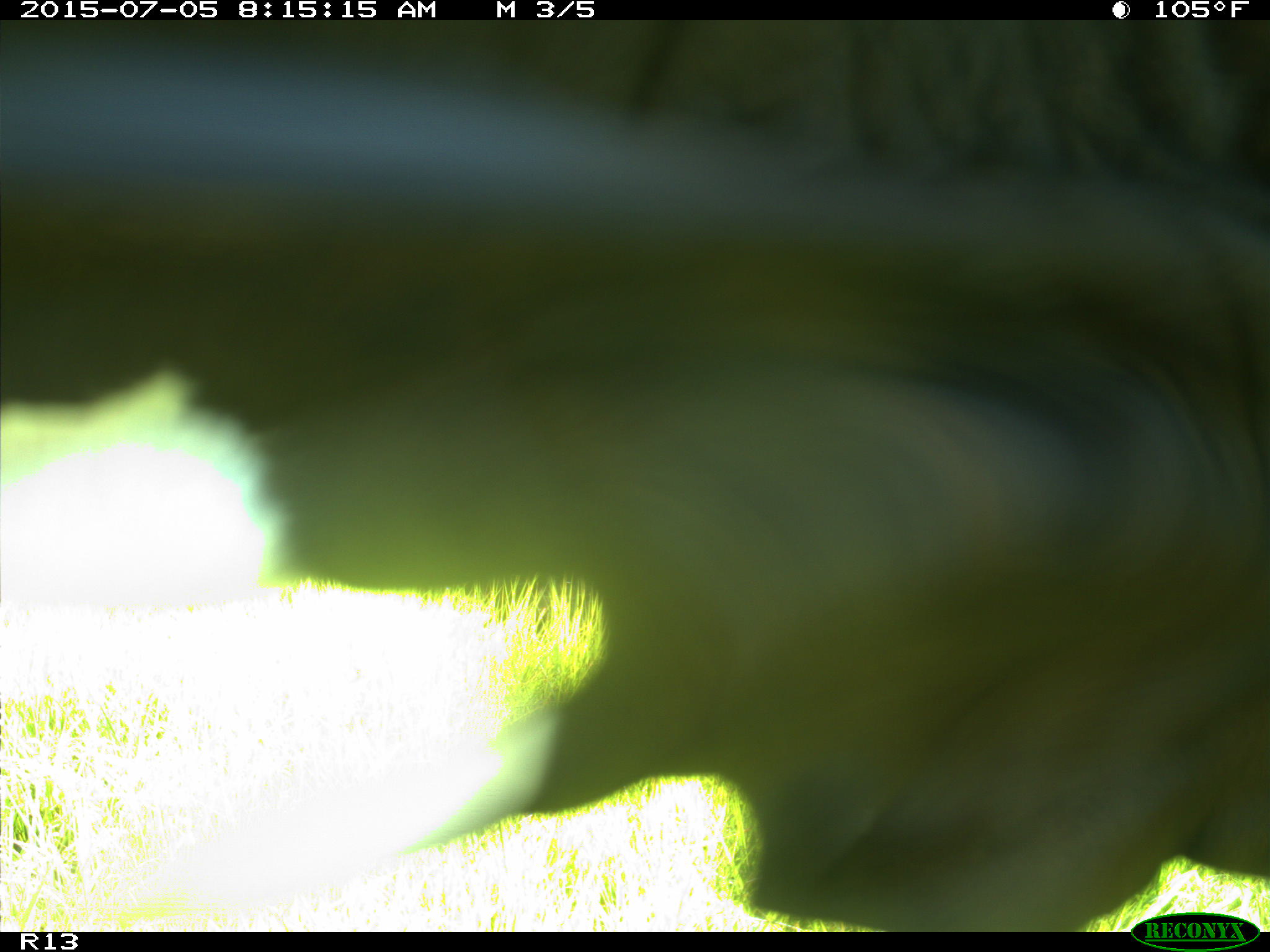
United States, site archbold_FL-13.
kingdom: Animalia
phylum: Chordata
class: Mammalia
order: Artiodactyla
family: Bovidae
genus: Bos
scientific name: Bos taurus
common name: domestic cow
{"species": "Bos taurus (domestic cow)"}